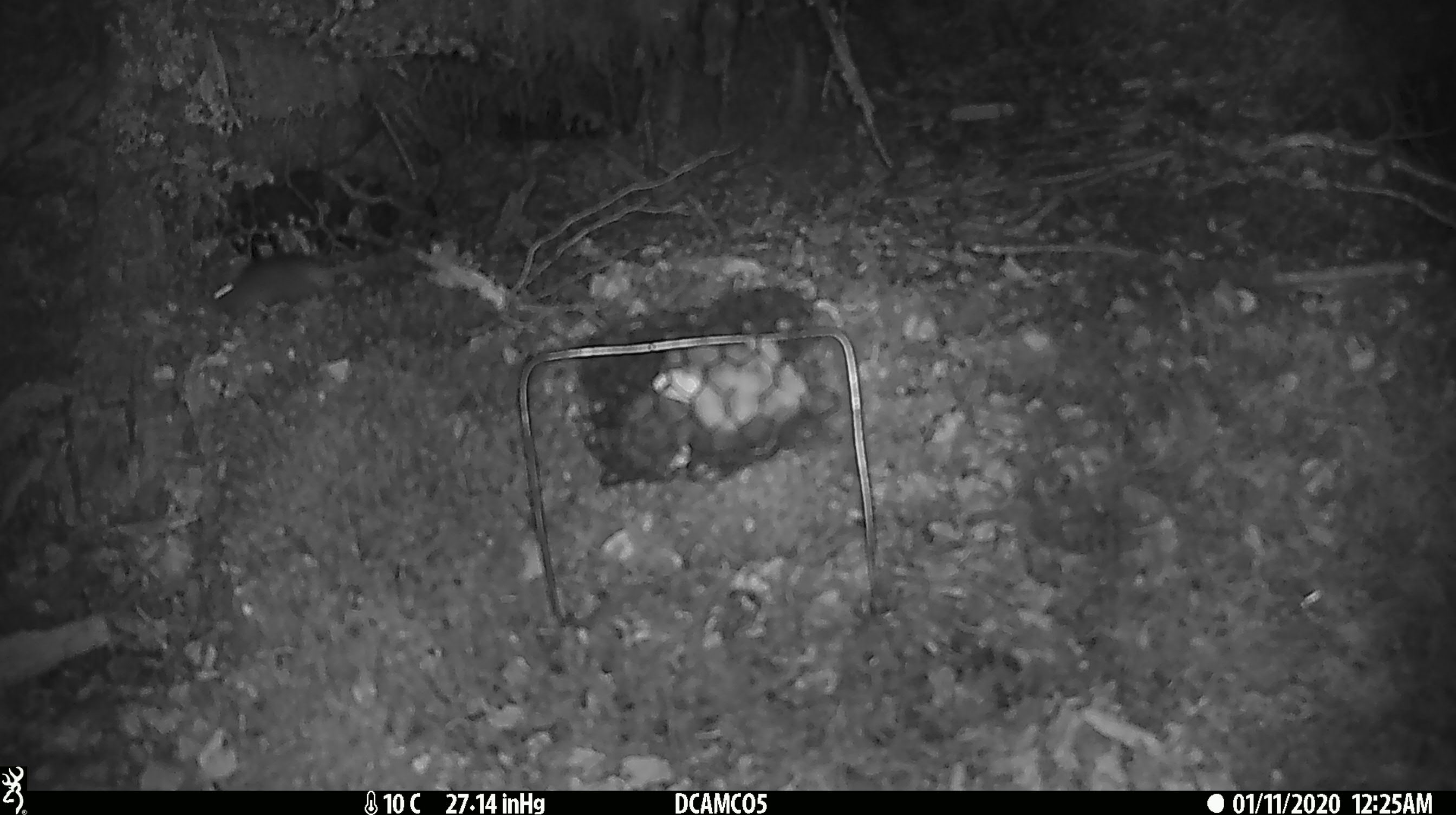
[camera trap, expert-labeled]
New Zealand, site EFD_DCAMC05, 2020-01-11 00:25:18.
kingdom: Animalia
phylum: Chordata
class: Mammalia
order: Rodentia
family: Muridae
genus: Mus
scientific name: Mus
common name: mouse